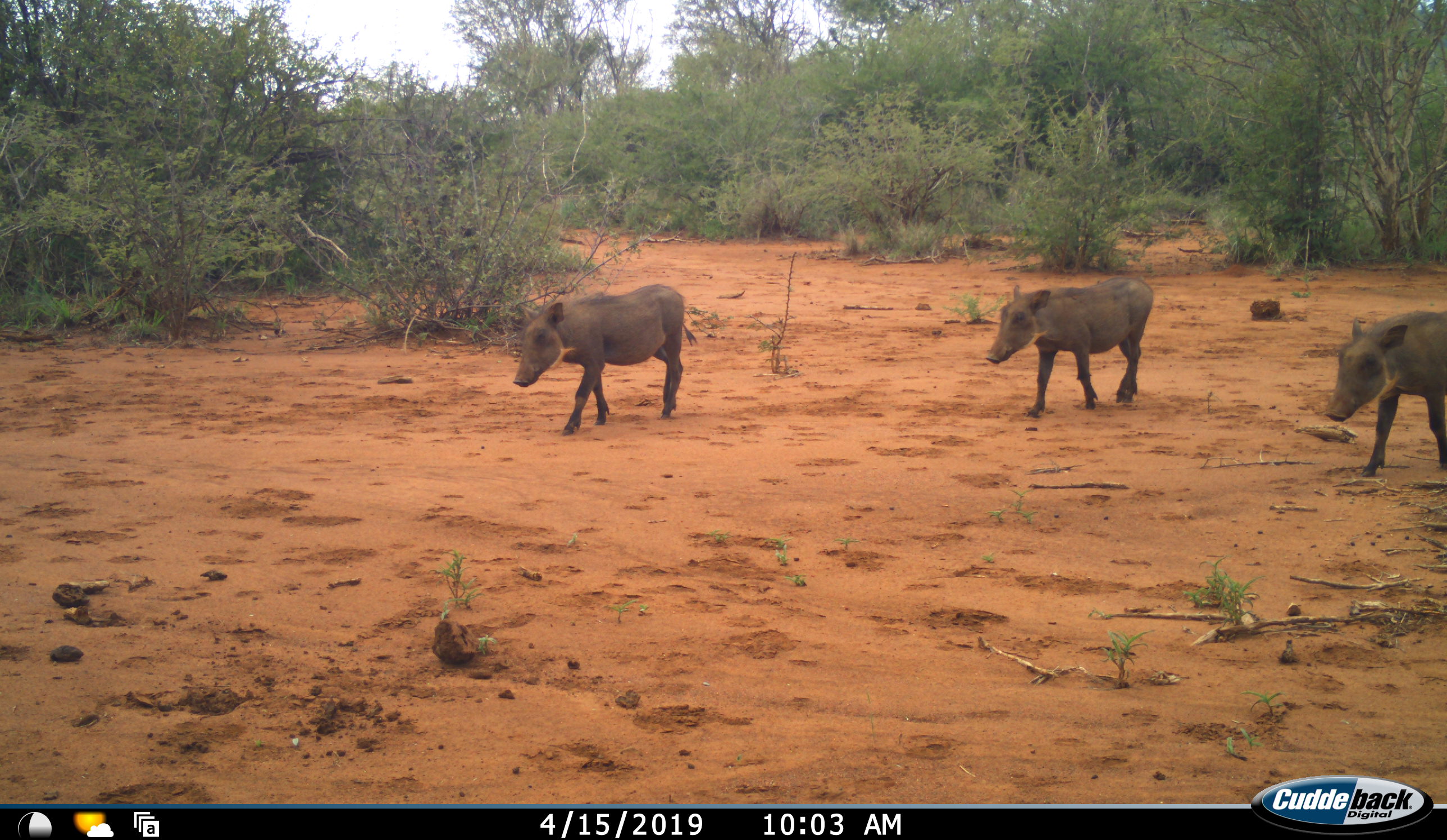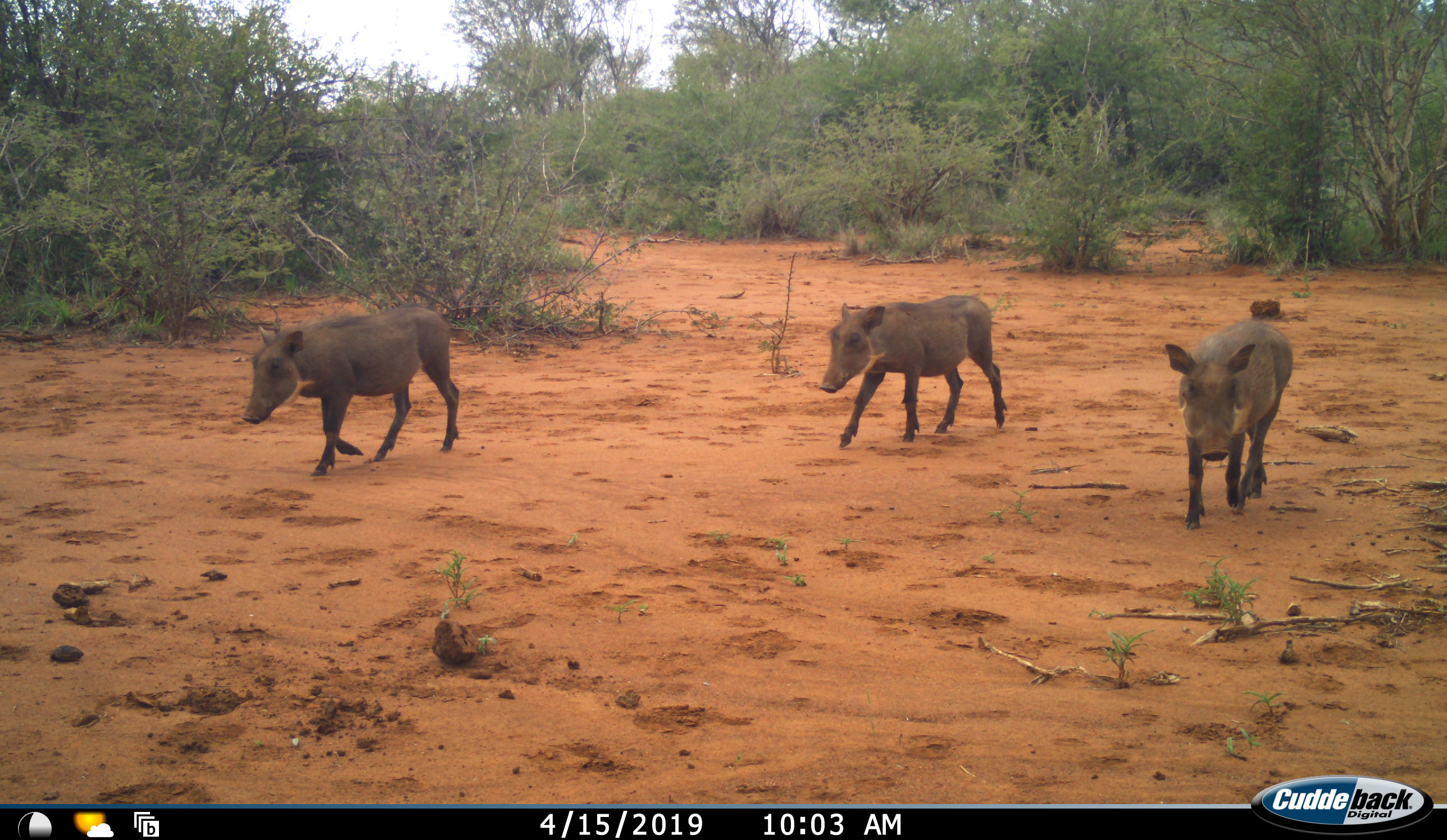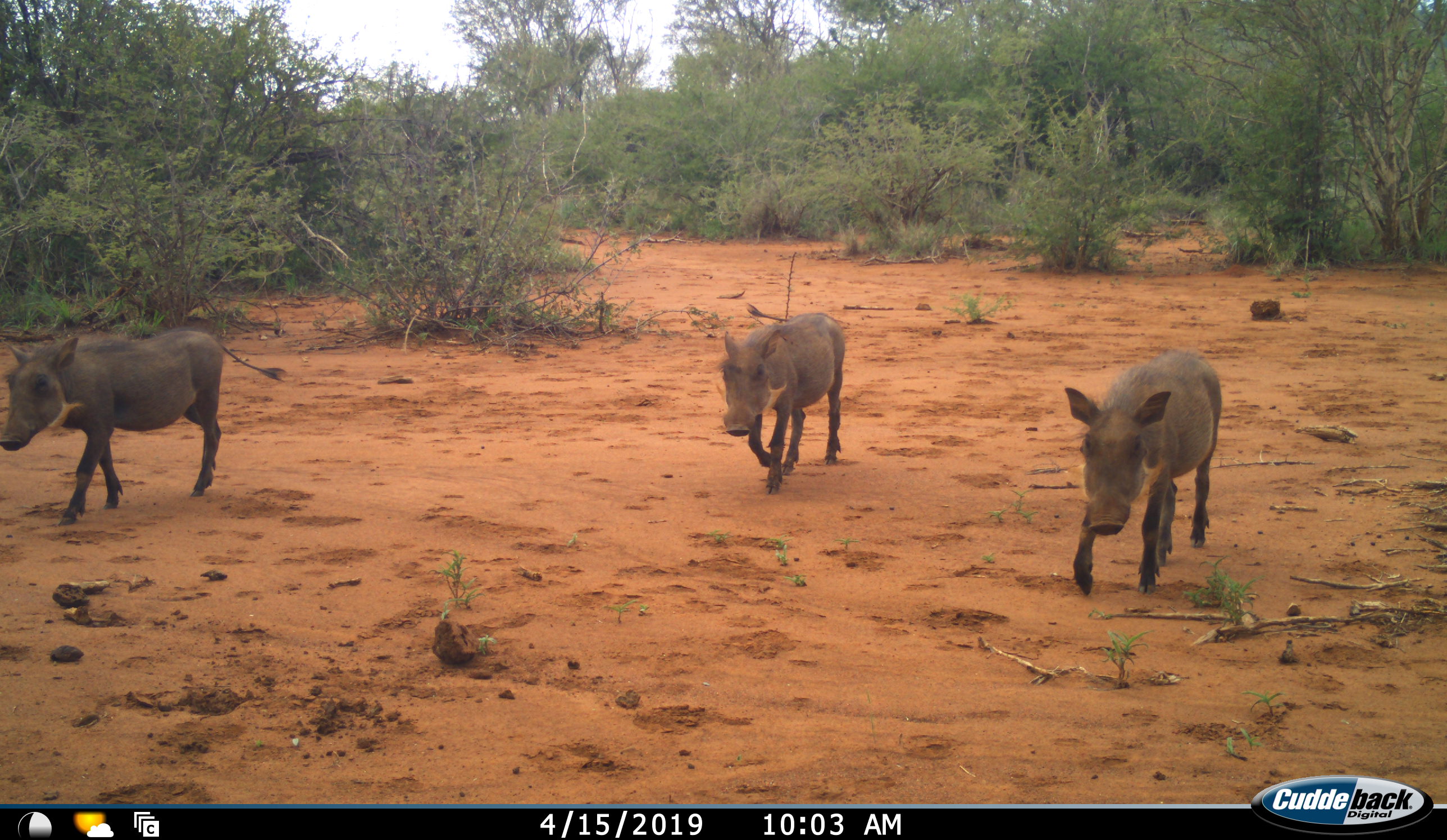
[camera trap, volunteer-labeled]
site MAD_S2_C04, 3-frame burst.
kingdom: Animalia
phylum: Chordata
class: Mammalia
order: Artiodactyla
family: Suidae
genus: Phacochoerus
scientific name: Phacochoerus africanus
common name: warthog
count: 3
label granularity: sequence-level